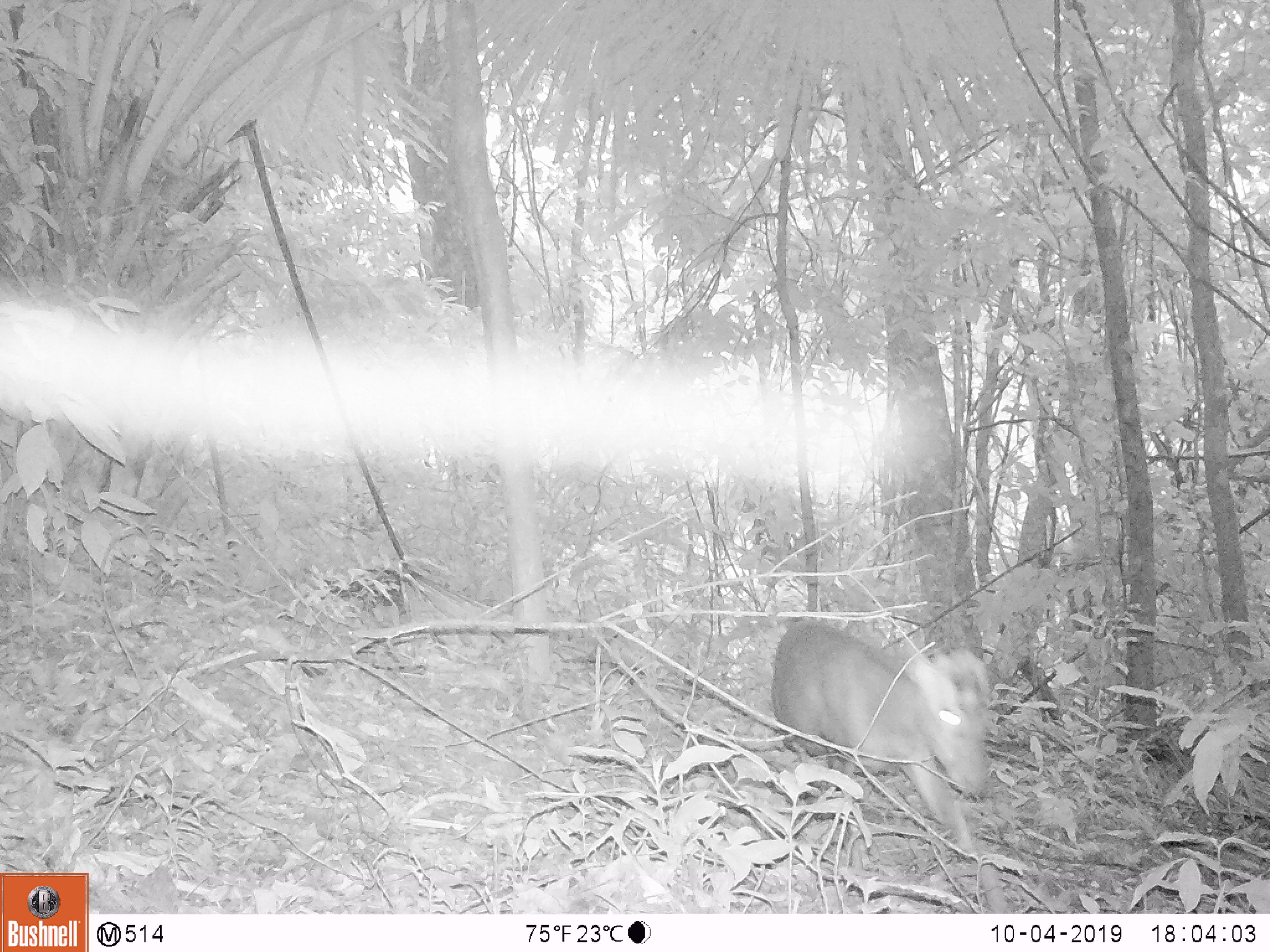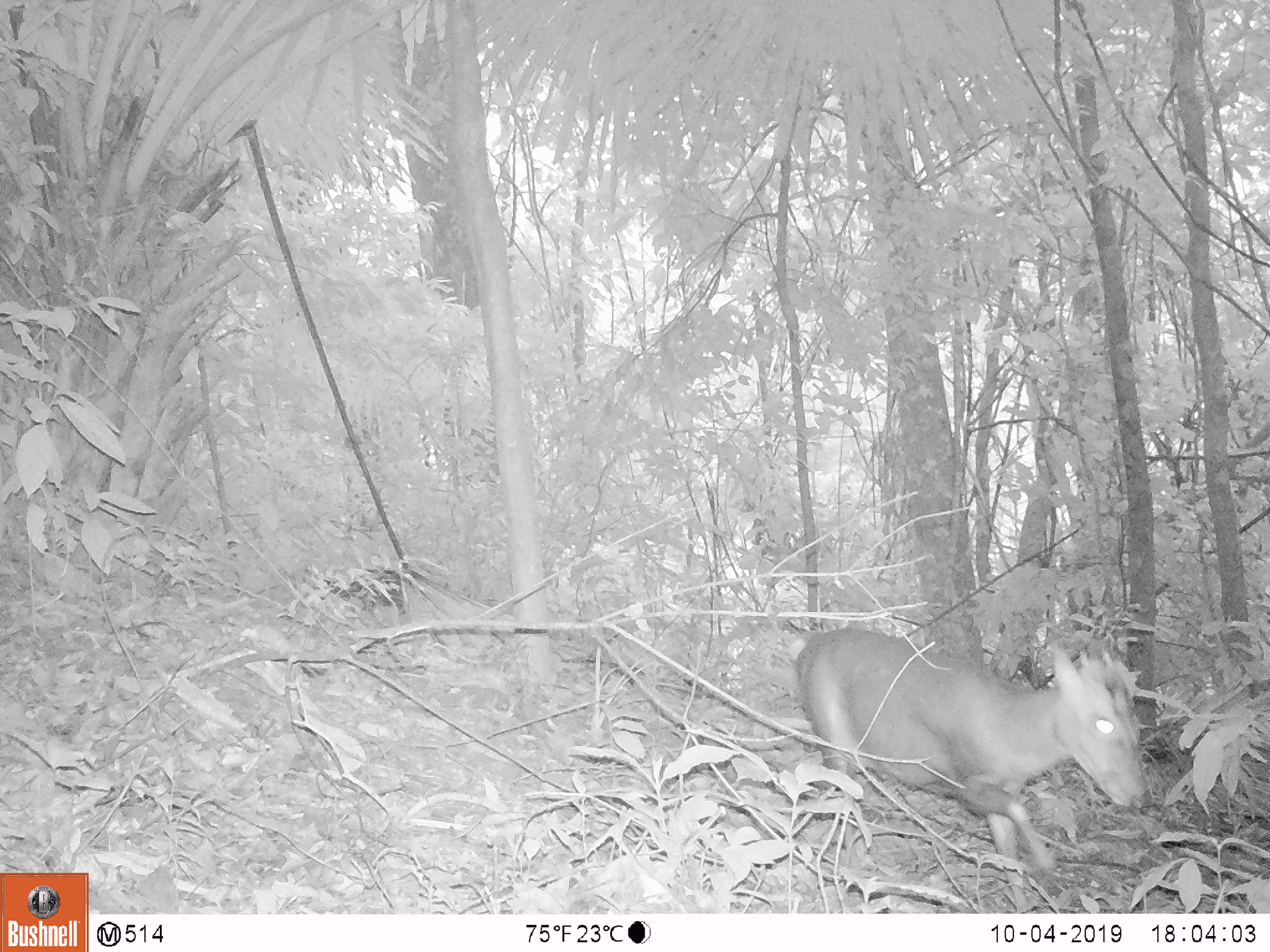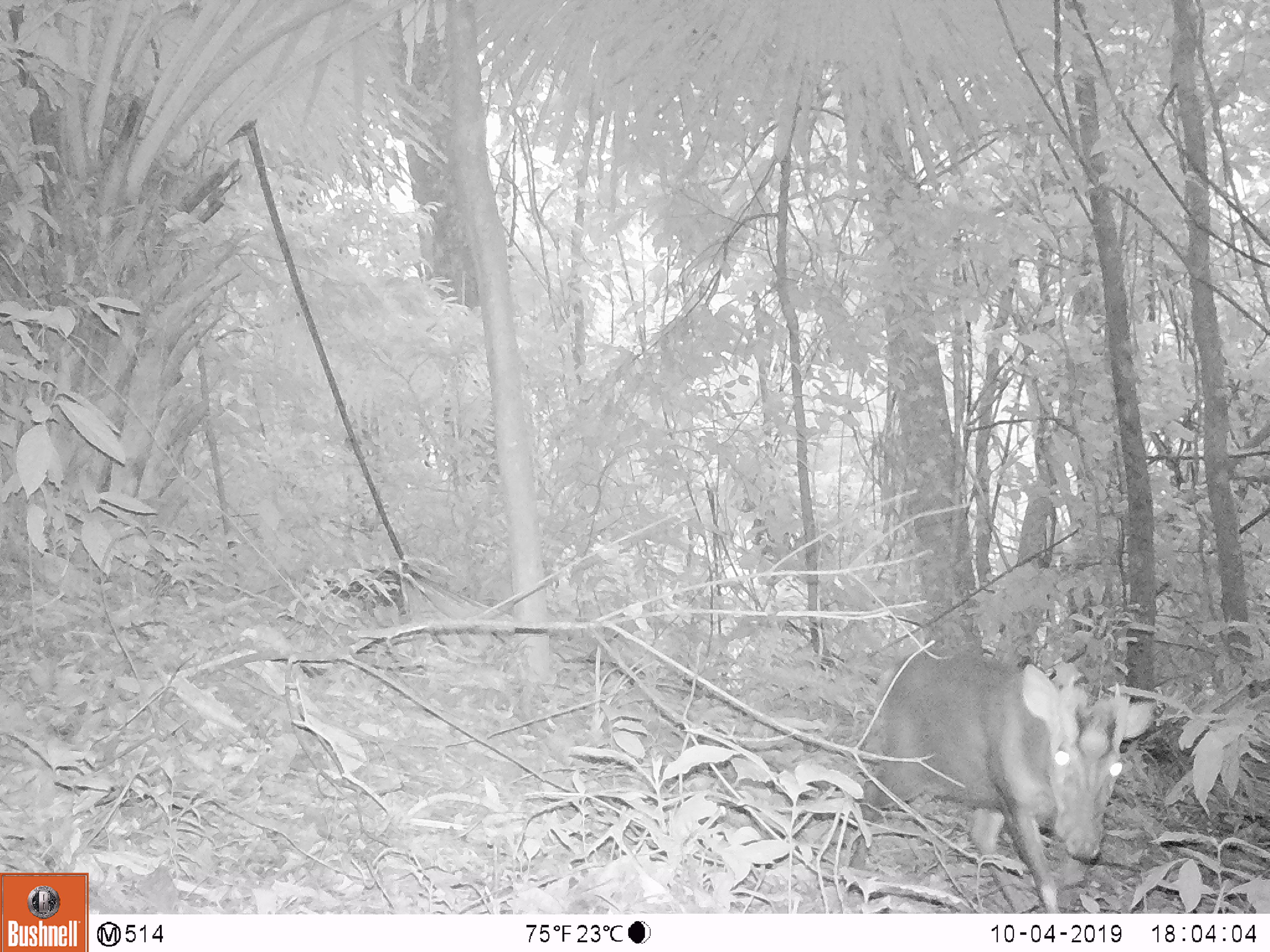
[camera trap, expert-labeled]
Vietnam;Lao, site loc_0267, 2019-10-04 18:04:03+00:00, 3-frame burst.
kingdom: Animalia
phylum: Chordata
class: Mammalia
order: Artiodactyla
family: Cervidae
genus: Muntiacus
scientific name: Muntiacus rooseveltorum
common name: roosevelt's muntjac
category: roosevelts muntjac group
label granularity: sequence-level